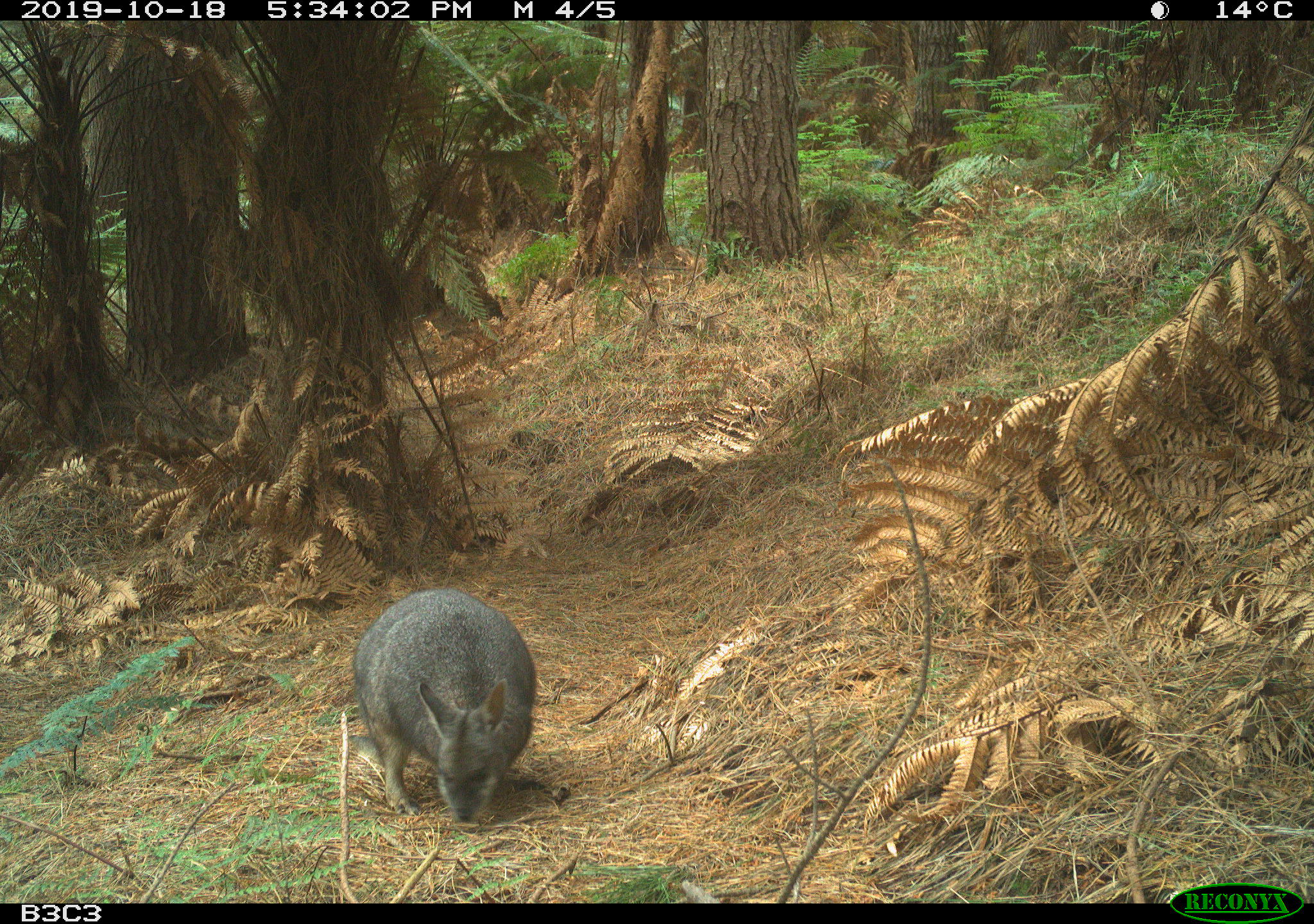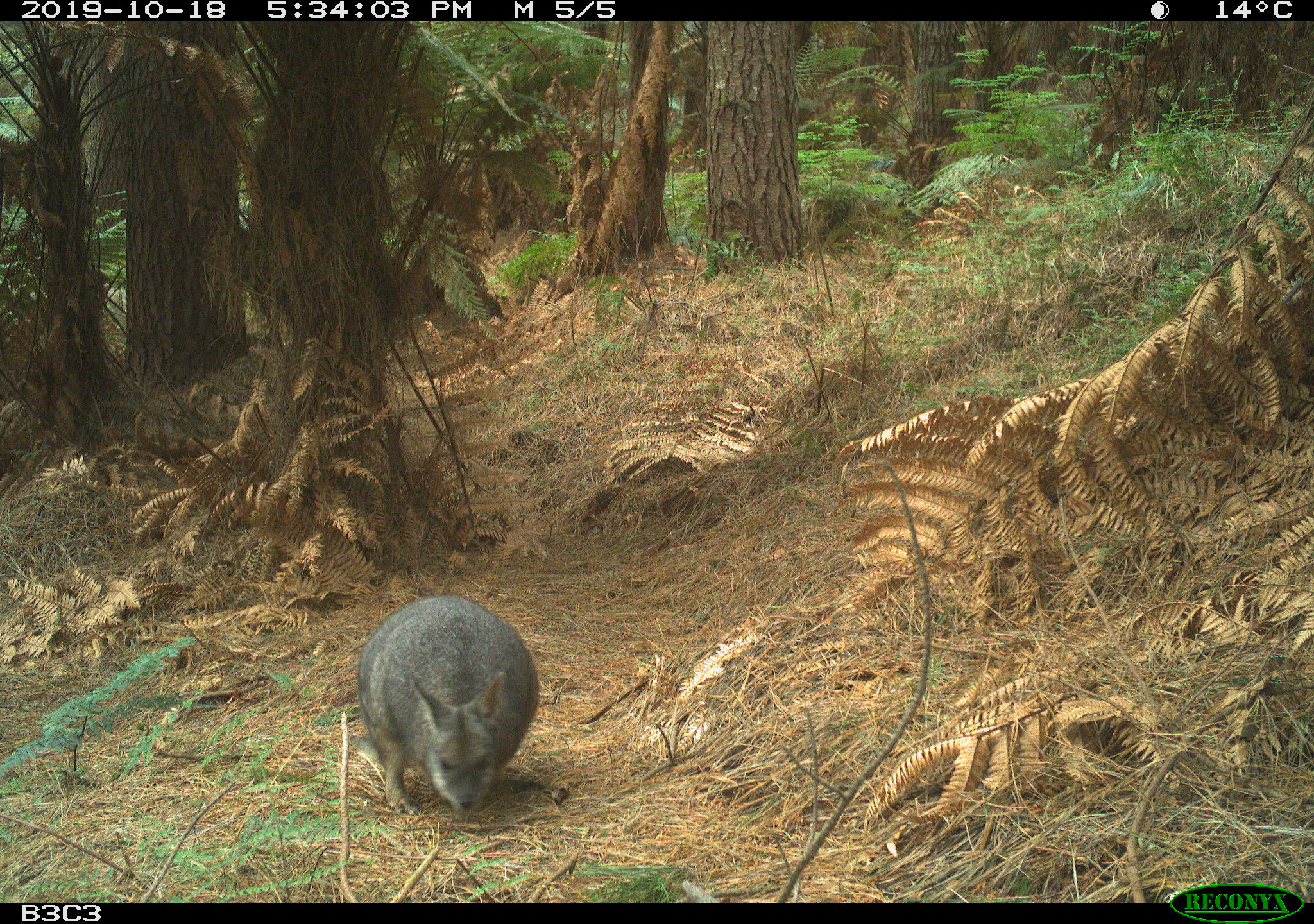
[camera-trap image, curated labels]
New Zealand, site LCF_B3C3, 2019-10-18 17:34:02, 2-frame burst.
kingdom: Animalia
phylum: Chordata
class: Mammalia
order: Diprotodontia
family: Macropodidae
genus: Notamacropus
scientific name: Notamacropus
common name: wallaby